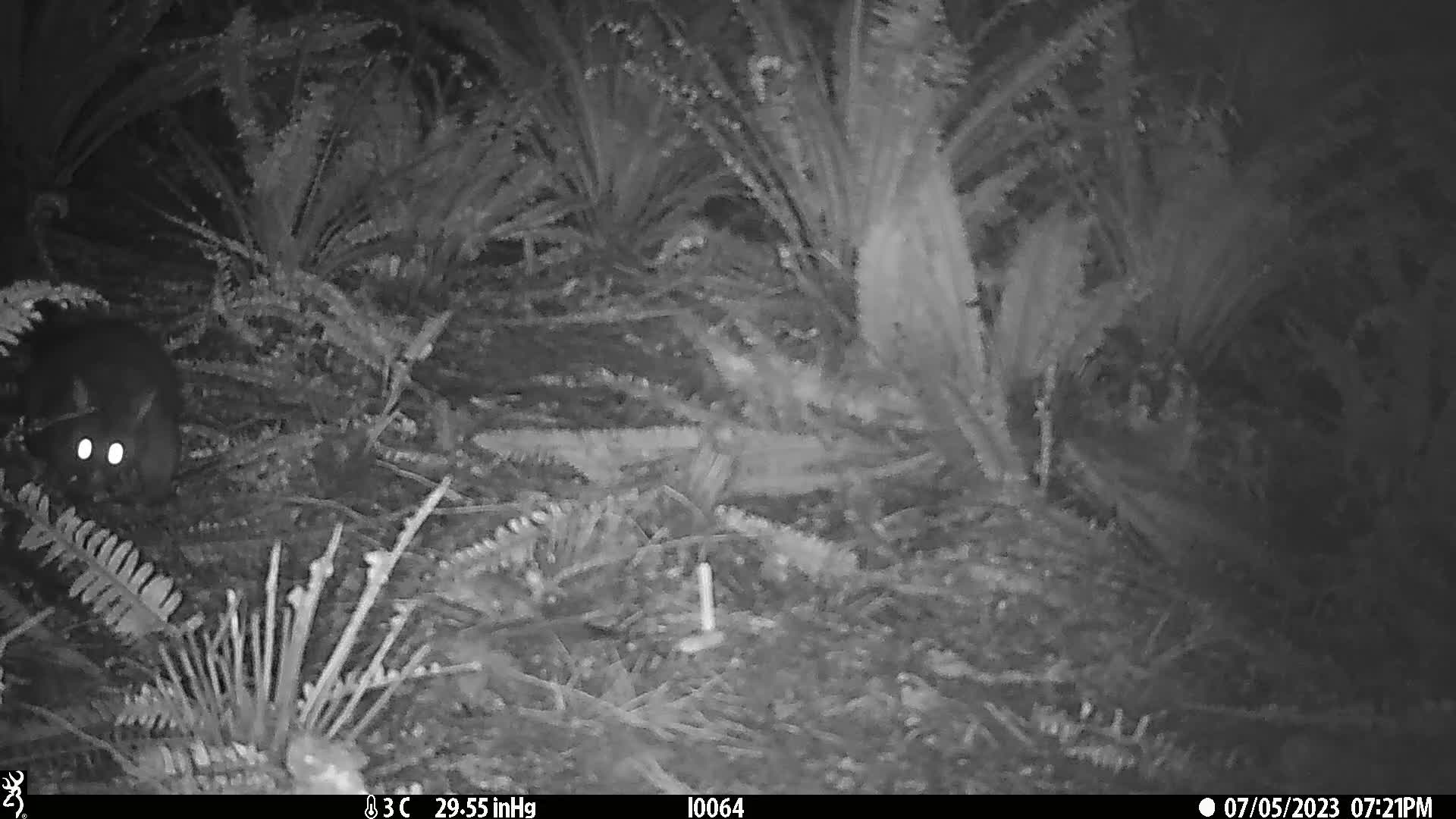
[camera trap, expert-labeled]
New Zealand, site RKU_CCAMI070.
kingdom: Animalia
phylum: Chordata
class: Mammalia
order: Diprotodontia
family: Phalangeridae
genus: Trichosurus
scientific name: Trichosurus vulpecula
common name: common brushtail possum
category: possum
Possum (common brushtail possum) (Trichosurus vulpecula).